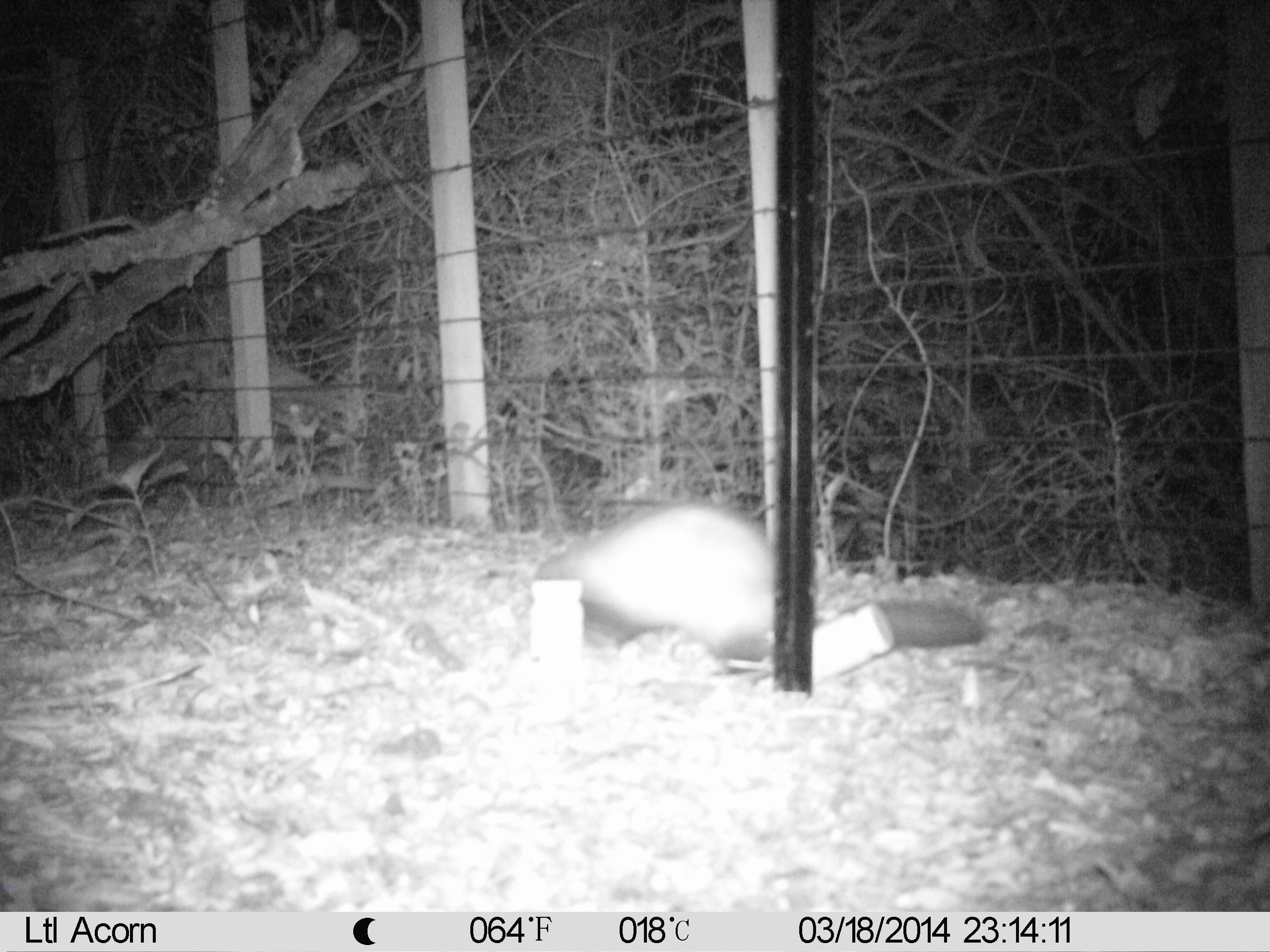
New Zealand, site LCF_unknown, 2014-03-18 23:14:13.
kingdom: Animalia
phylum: Chordata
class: Mammalia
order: Carnivora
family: Mustelidae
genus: Mustela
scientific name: Mustela furo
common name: ferret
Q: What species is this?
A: Ferret (Mustela furo).